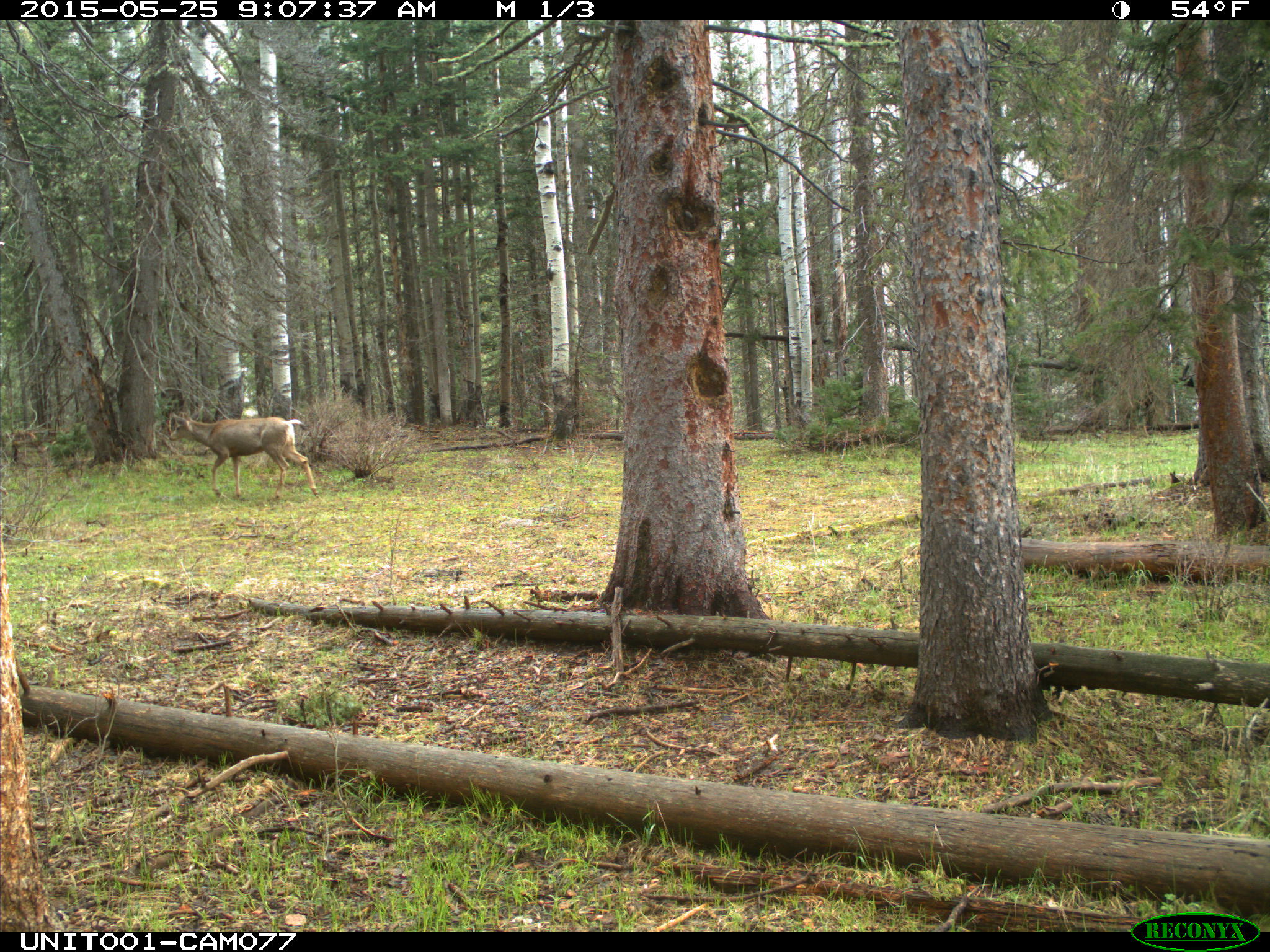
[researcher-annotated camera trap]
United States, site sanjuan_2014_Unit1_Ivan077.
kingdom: Animalia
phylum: Chordata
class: Mammalia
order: Artiodactyla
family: Cervidae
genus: Odocoileus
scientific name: Odocoileus hemionus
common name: mule deer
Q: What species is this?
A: Odocoileus hemionus (mule deer).